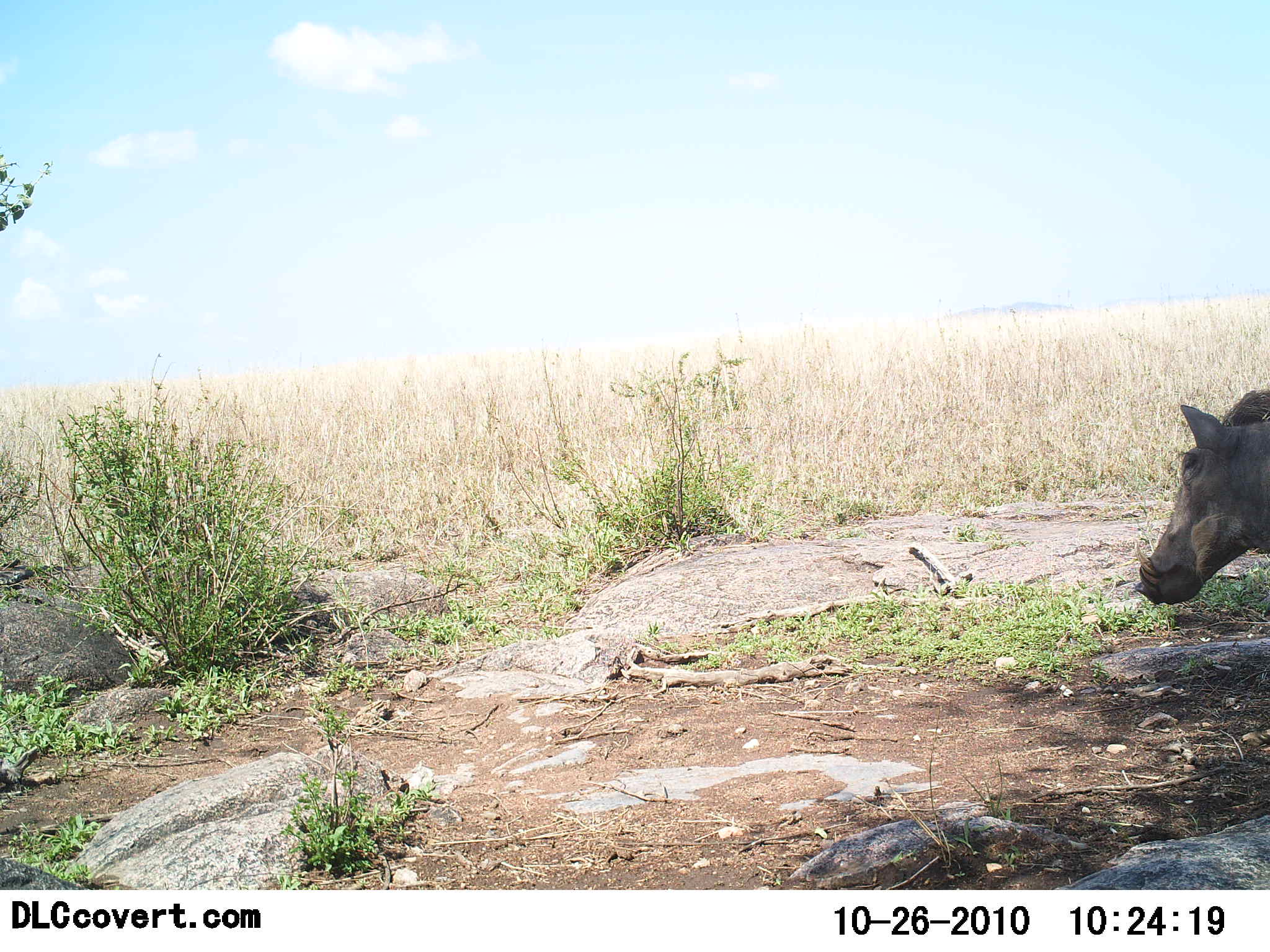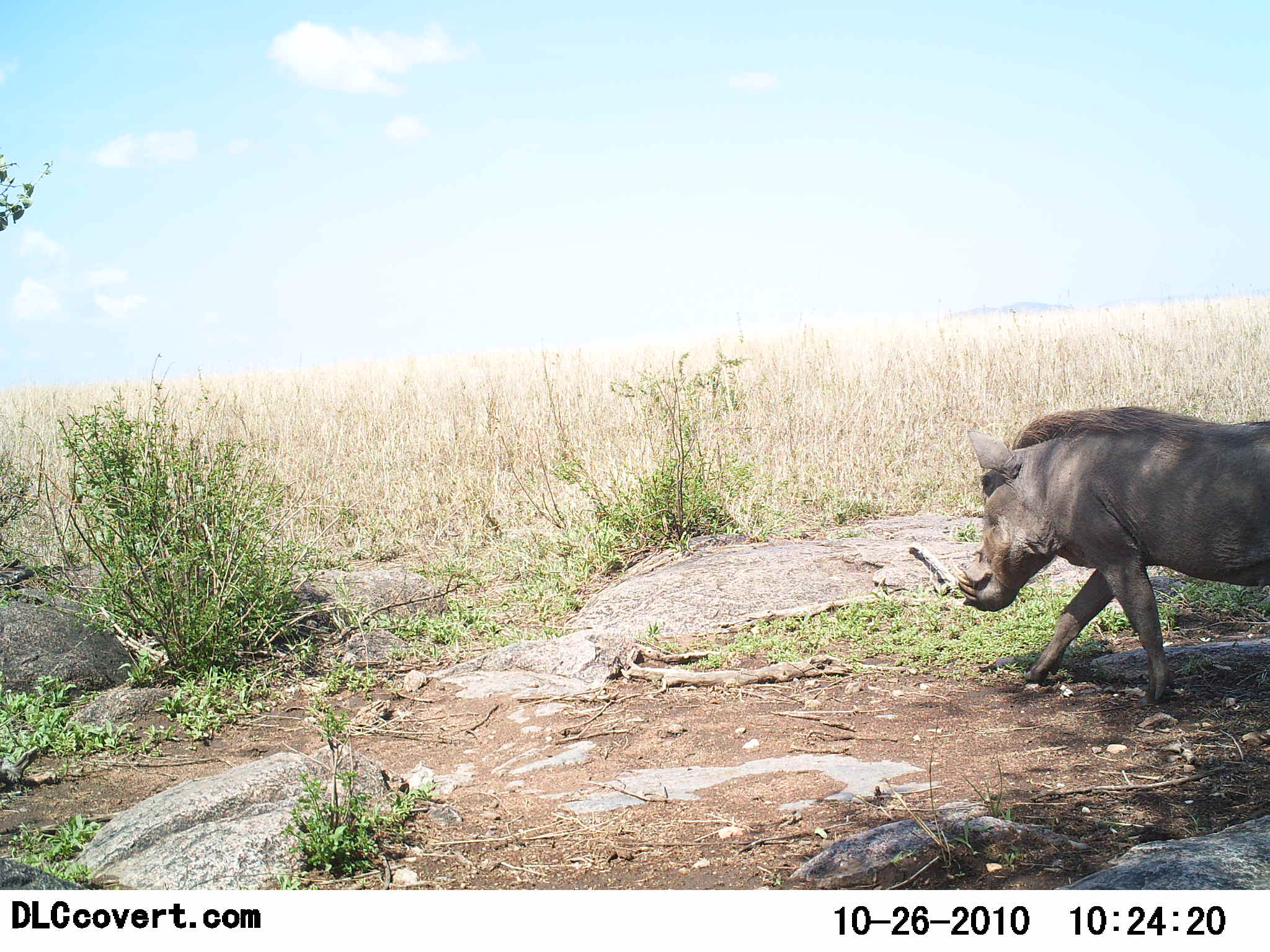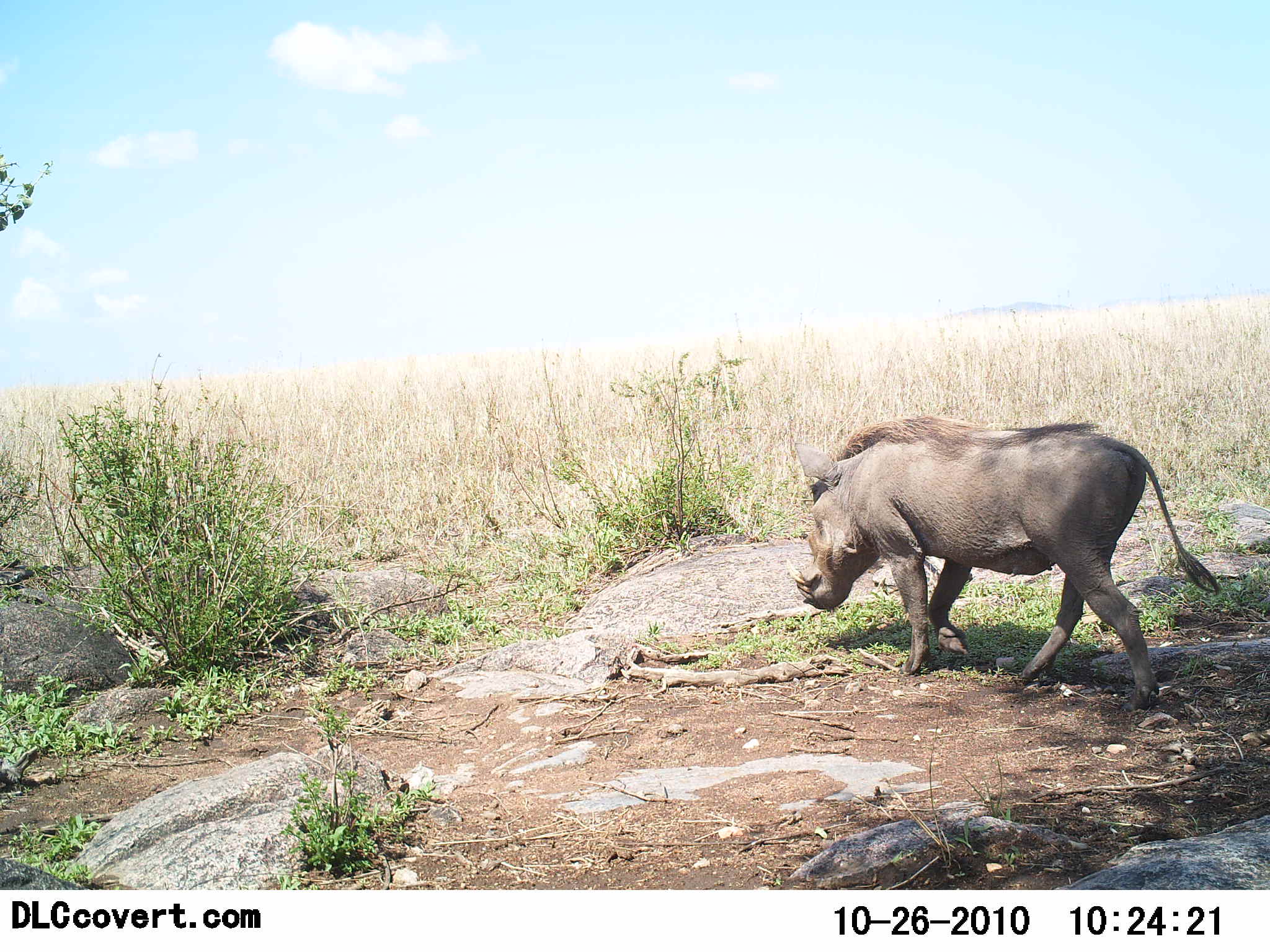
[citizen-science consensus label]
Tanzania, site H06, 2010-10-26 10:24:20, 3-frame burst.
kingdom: Animalia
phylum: Chordata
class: Mammalia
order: Artiodactyla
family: Suidae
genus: Phacochoerus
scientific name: Phacochoerus africanus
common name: warthog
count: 1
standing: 6%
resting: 0%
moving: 100%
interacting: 0%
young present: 0%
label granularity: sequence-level